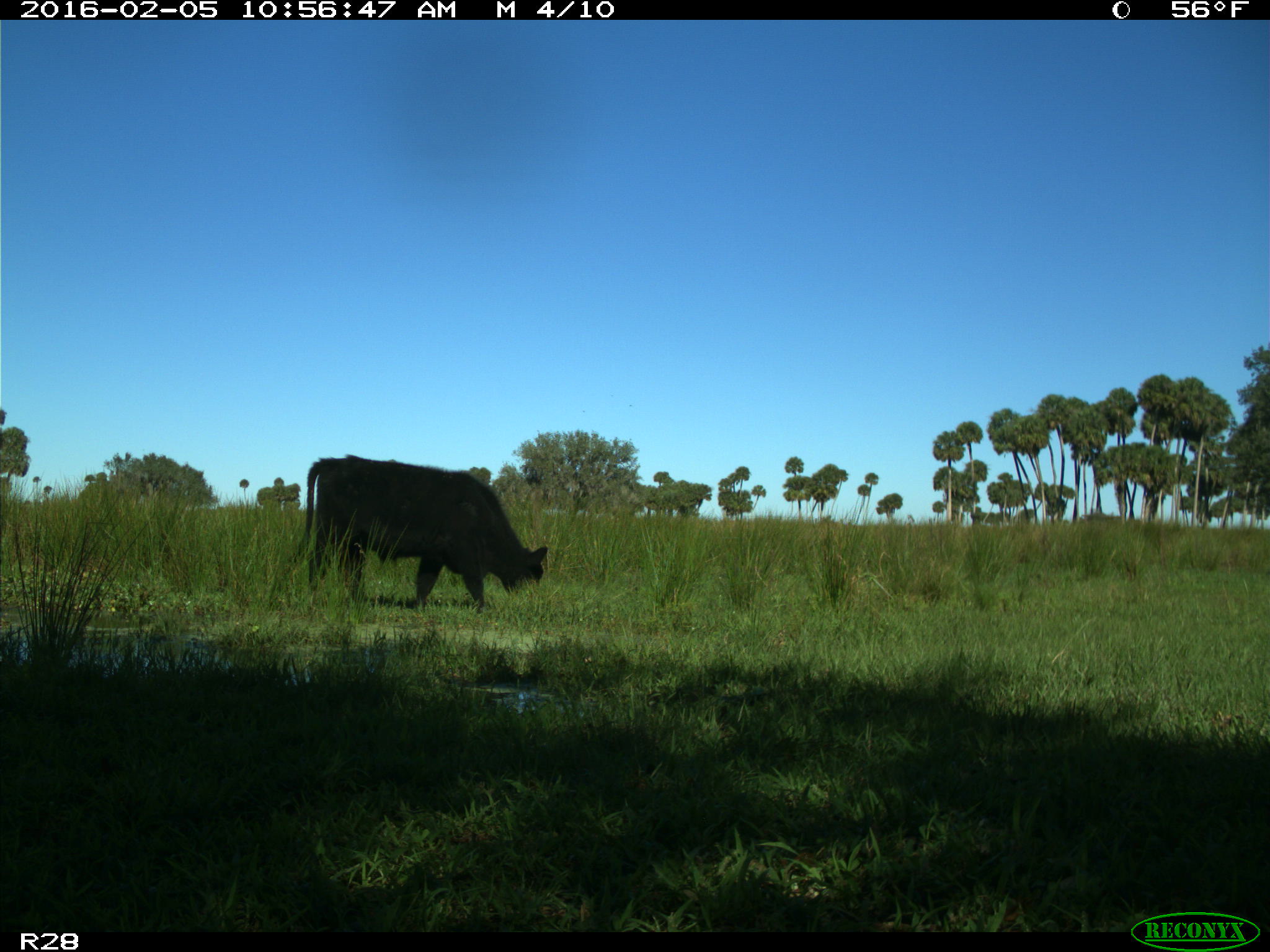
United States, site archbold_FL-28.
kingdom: Animalia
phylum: Chordata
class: Mammalia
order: Artiodactyla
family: Bovidae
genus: Bos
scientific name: Bos taurus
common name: domestic cow